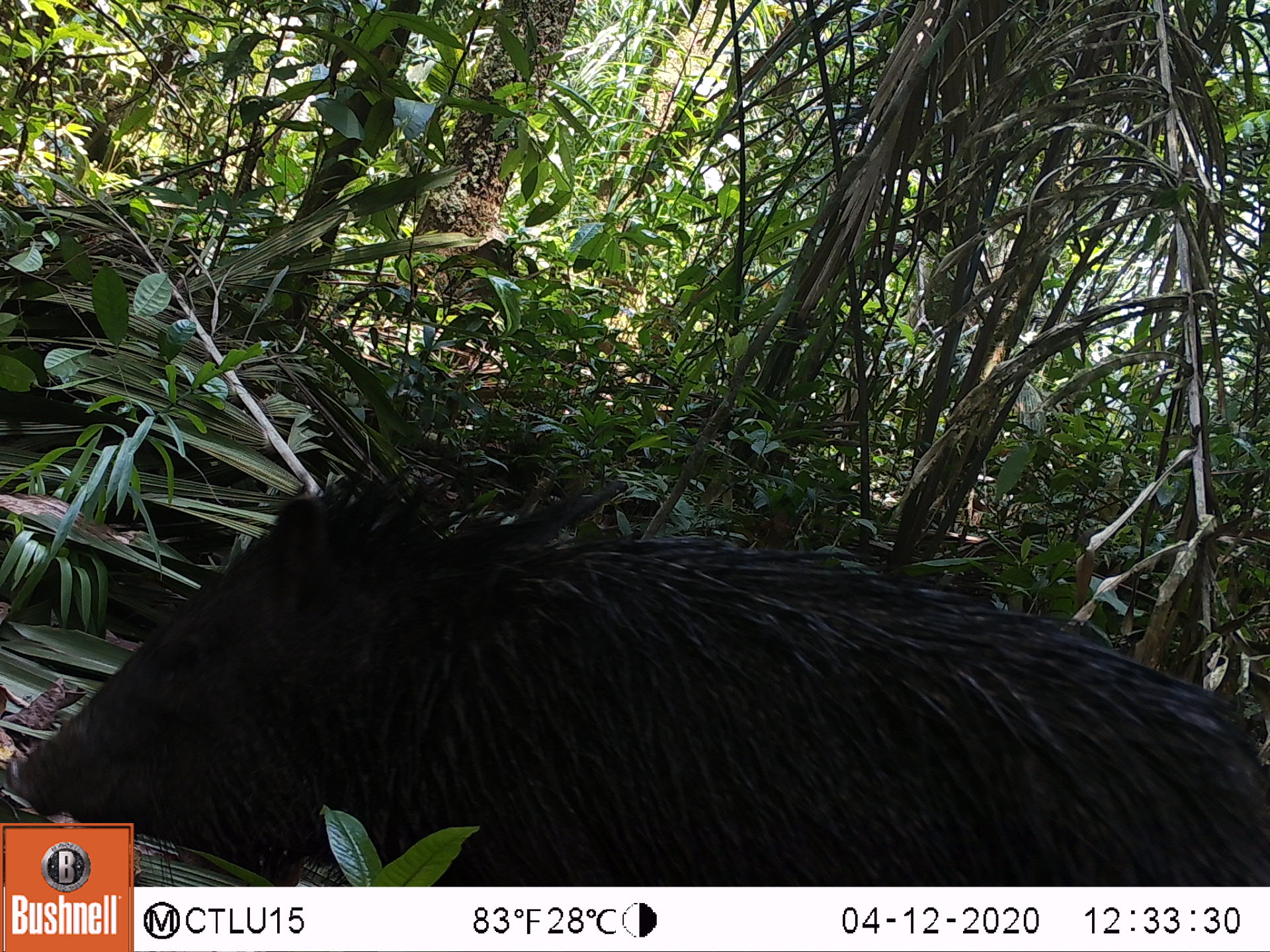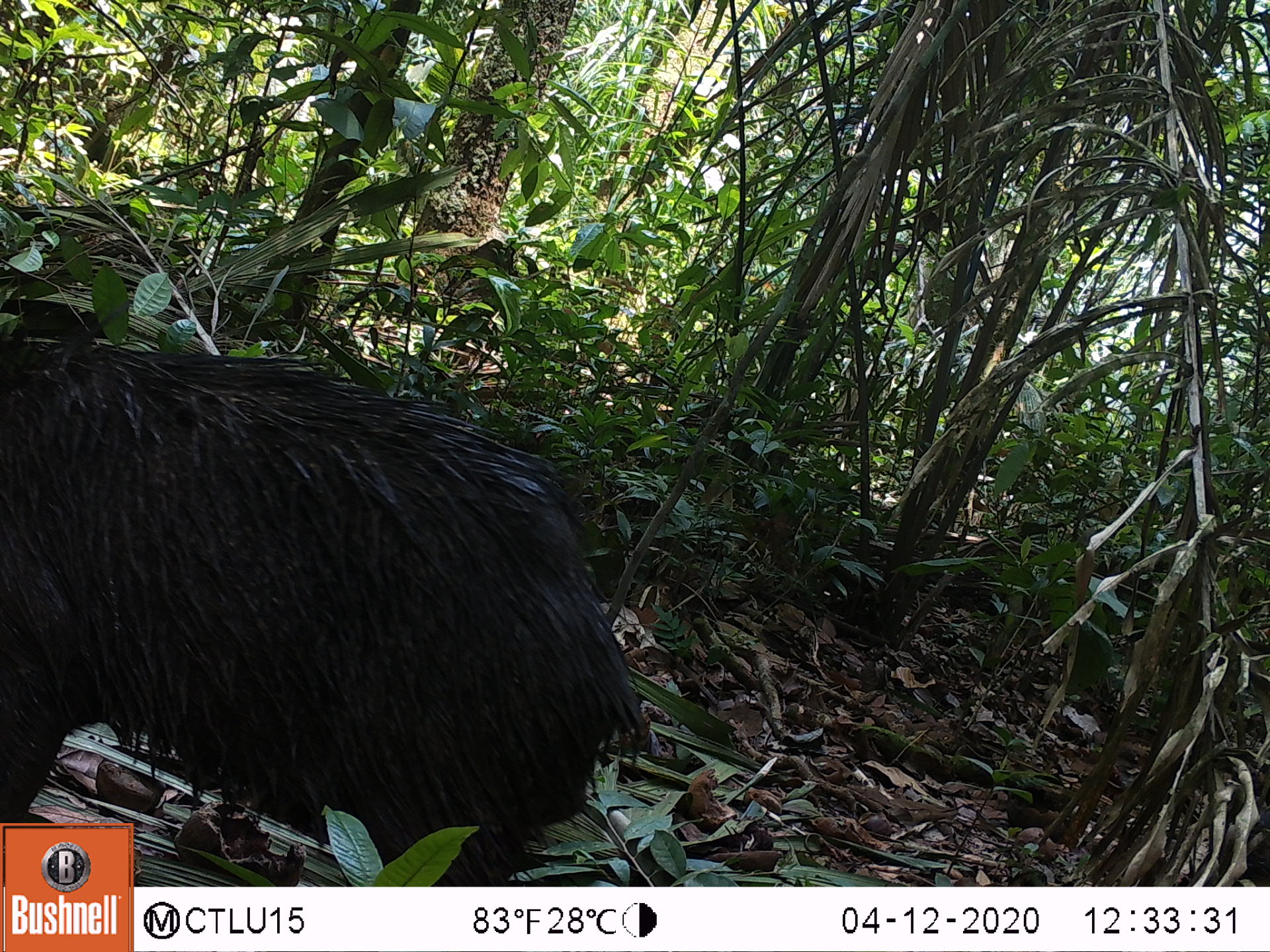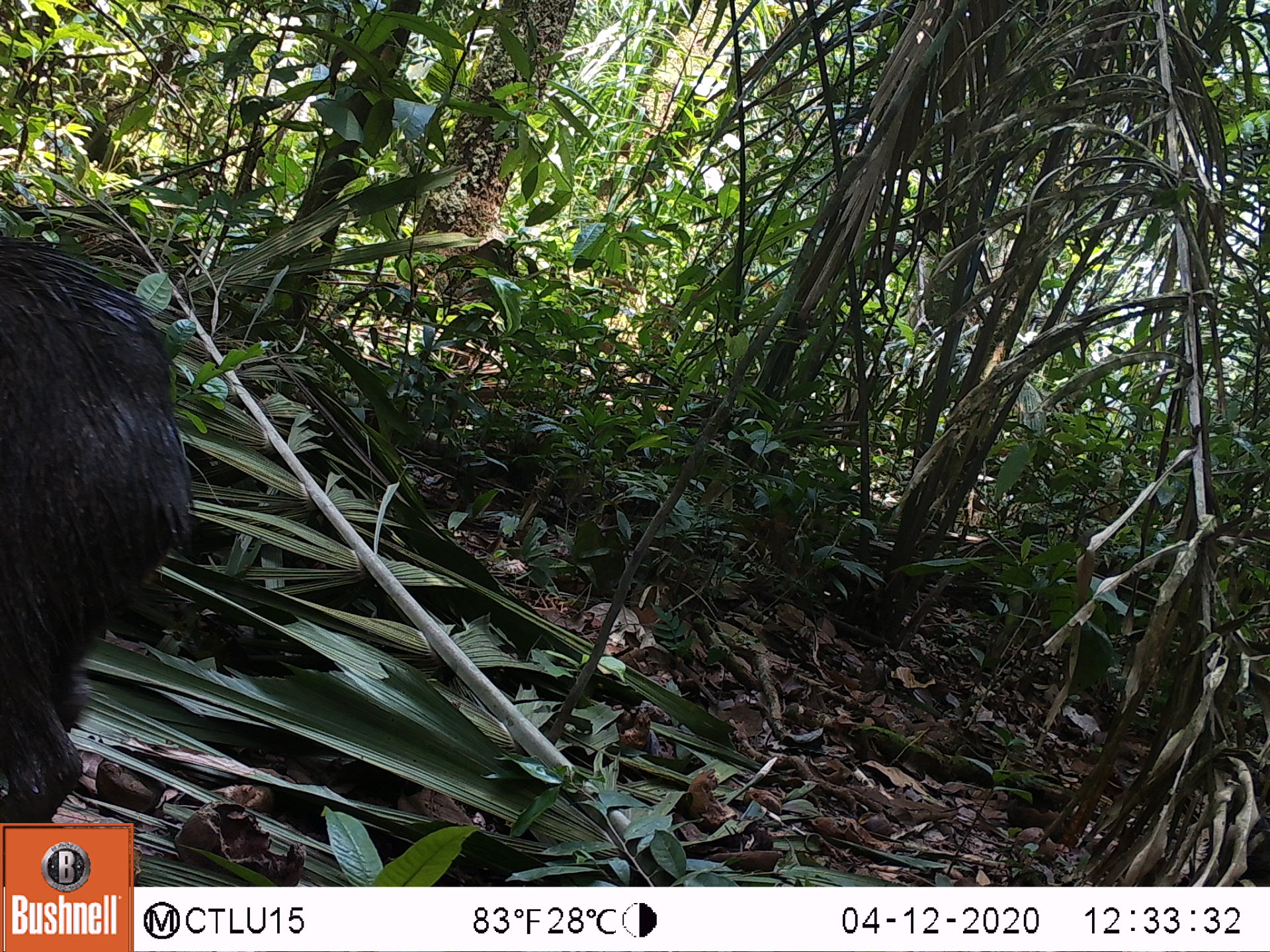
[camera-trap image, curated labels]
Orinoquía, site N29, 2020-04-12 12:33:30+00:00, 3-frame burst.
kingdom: Animalia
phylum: Chordata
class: Mammalia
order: Artiodactyla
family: Tayassuidae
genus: Tayassu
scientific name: Tayassu pecari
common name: white-lipped peccary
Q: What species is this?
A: White-lipped peccary (Tayassu pecari).